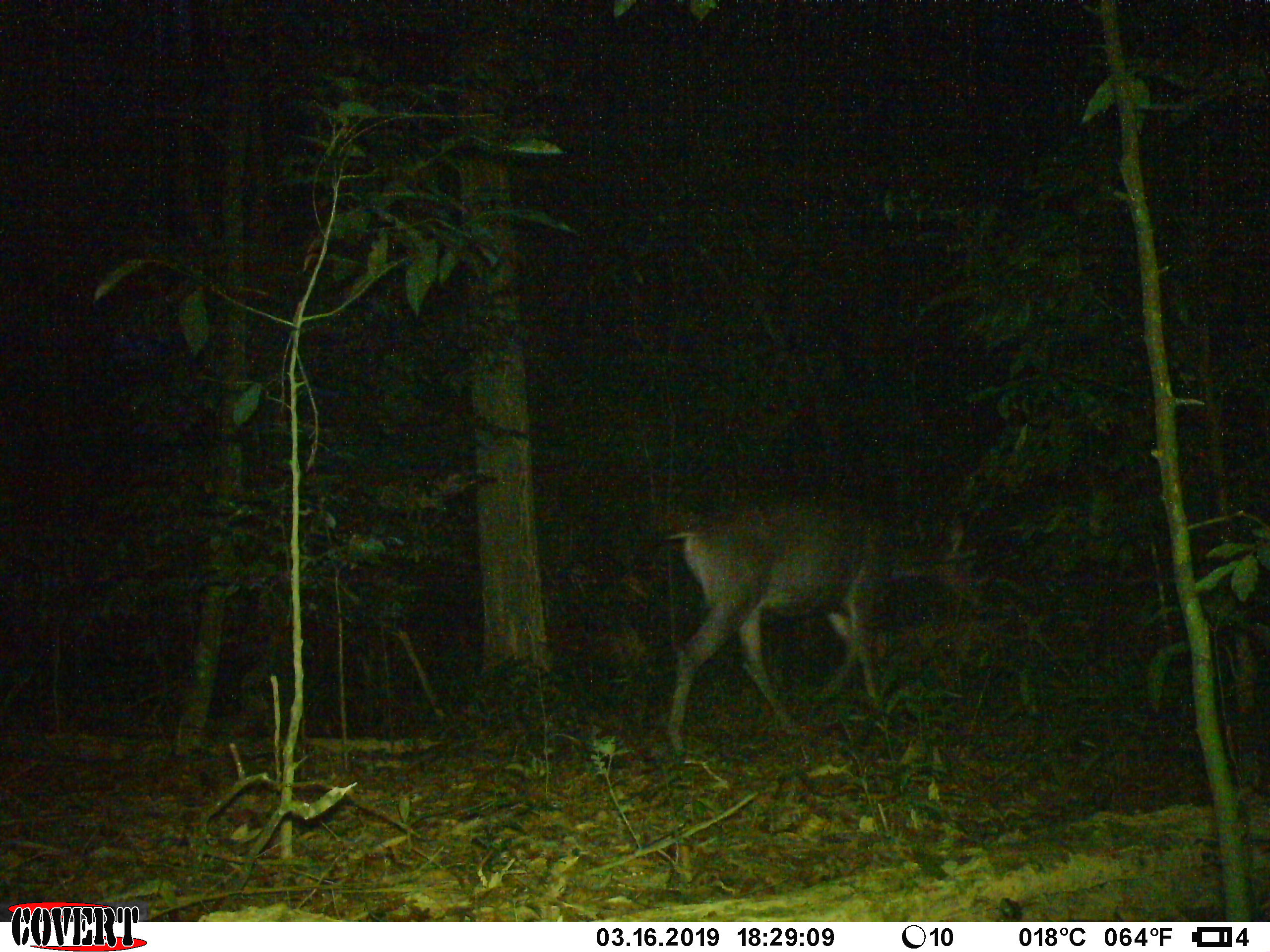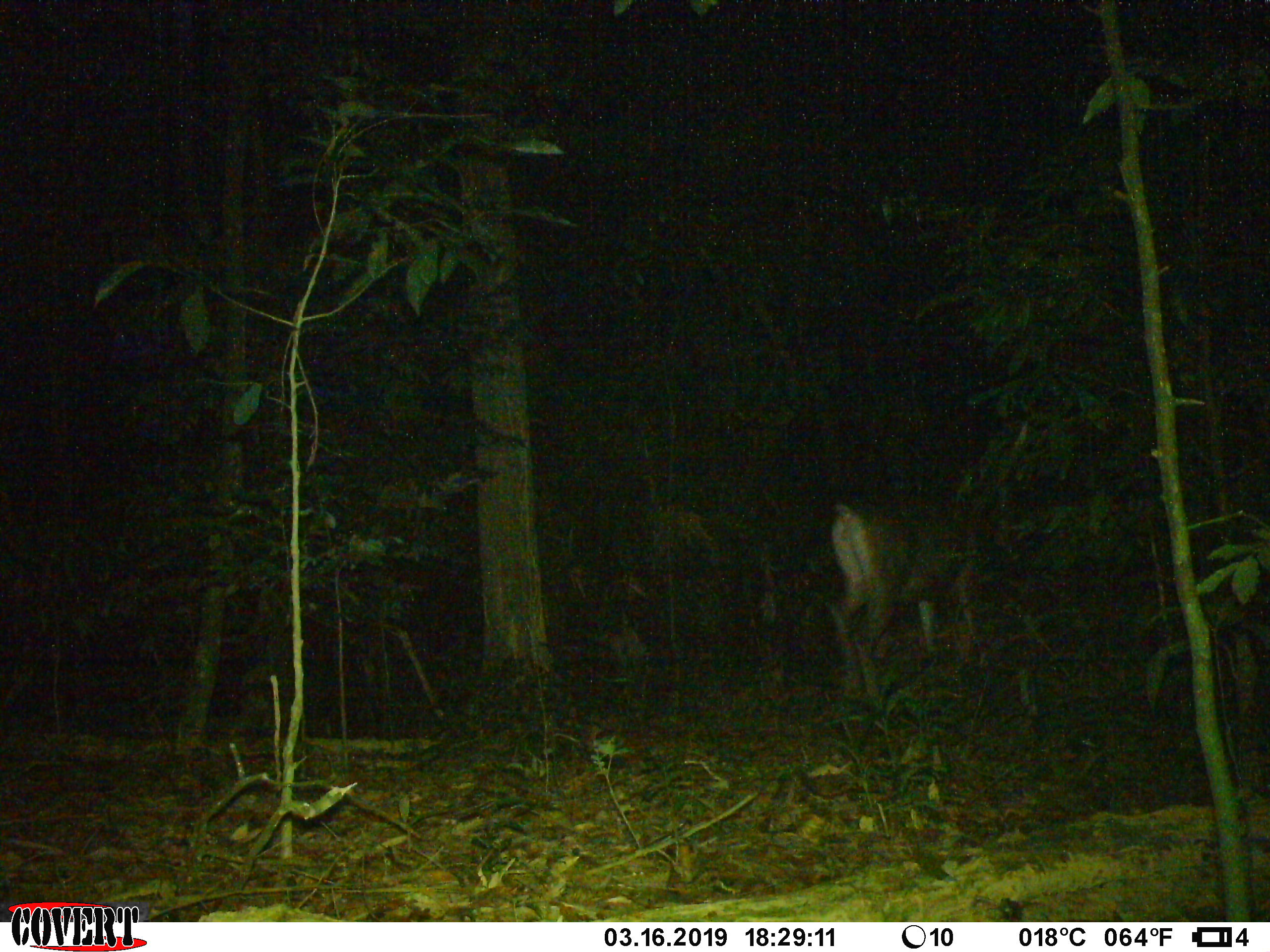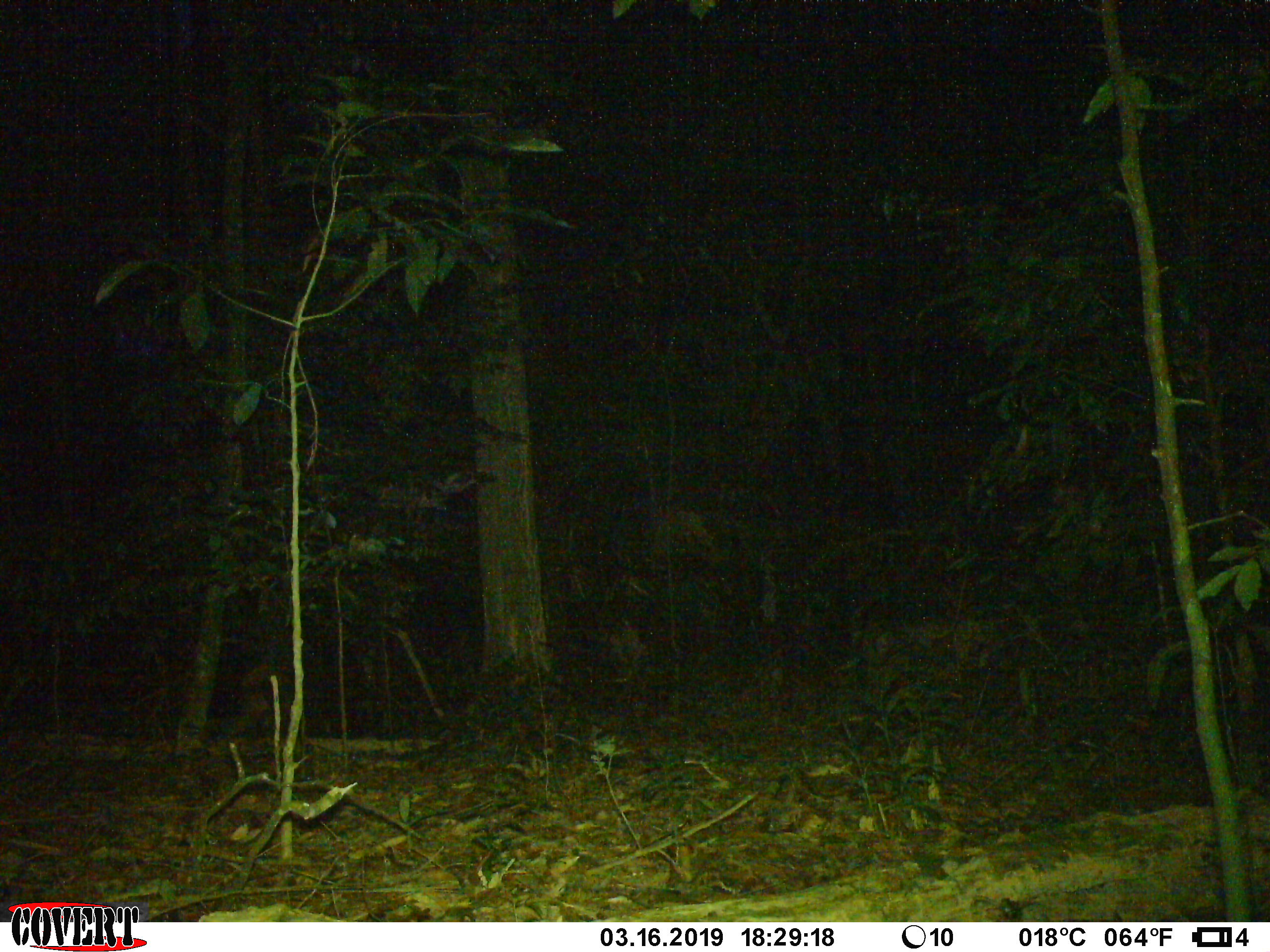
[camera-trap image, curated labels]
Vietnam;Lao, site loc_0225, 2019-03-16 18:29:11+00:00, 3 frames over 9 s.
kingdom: Animalia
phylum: Chordata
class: Mammalia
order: Artiodactyla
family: Cervidae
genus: Rusa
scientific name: Rusa unicolor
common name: sambar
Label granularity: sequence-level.